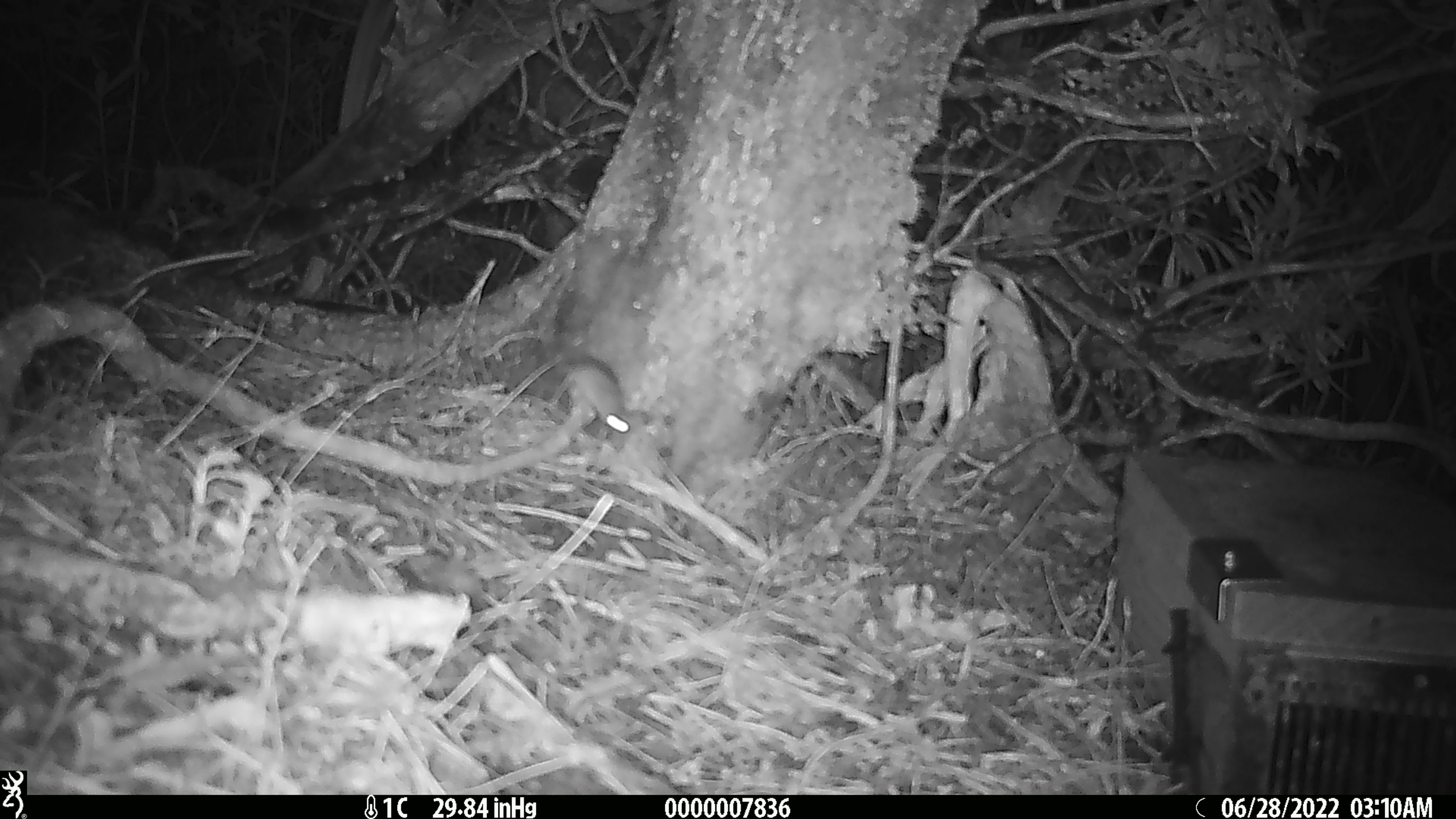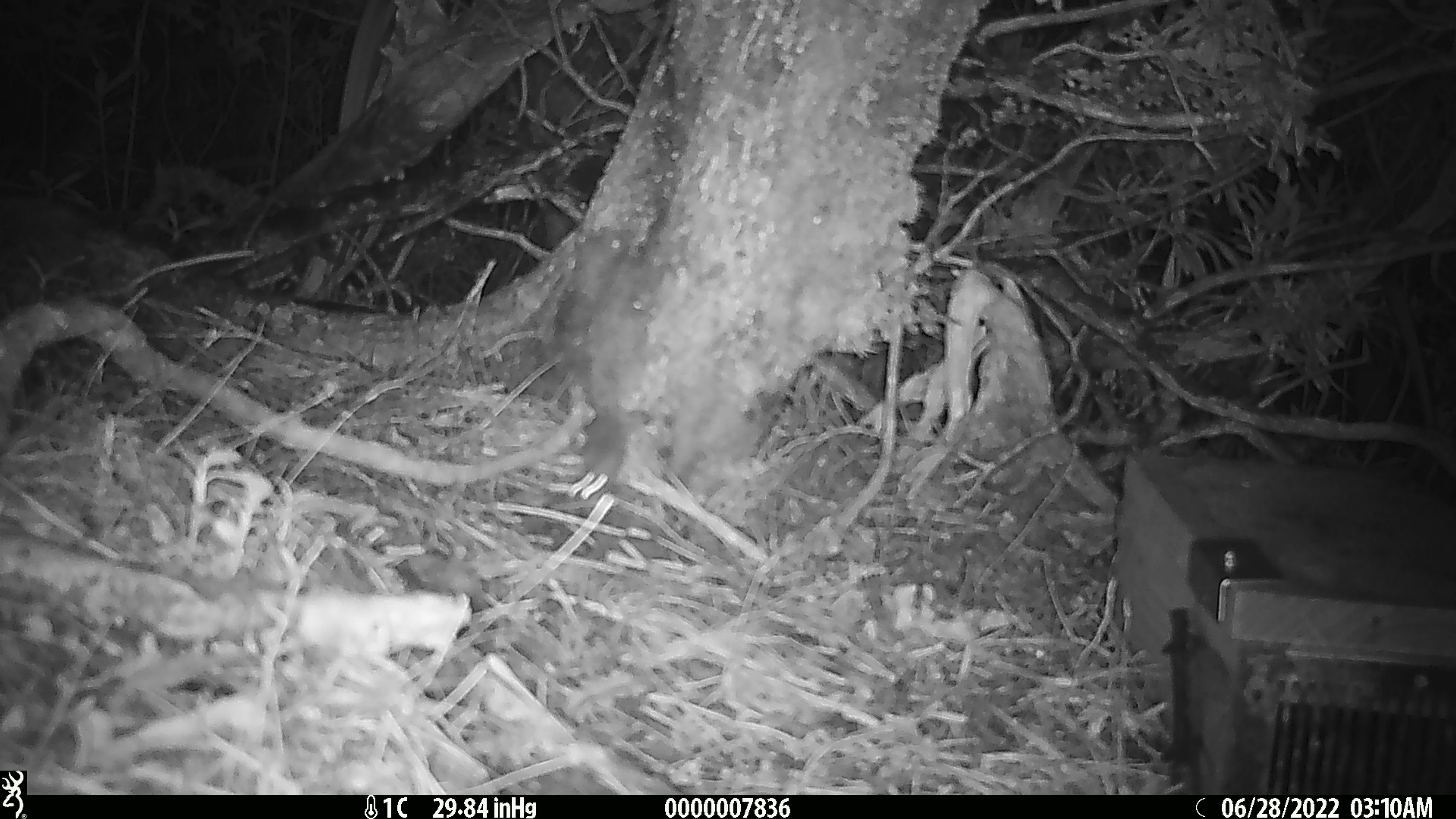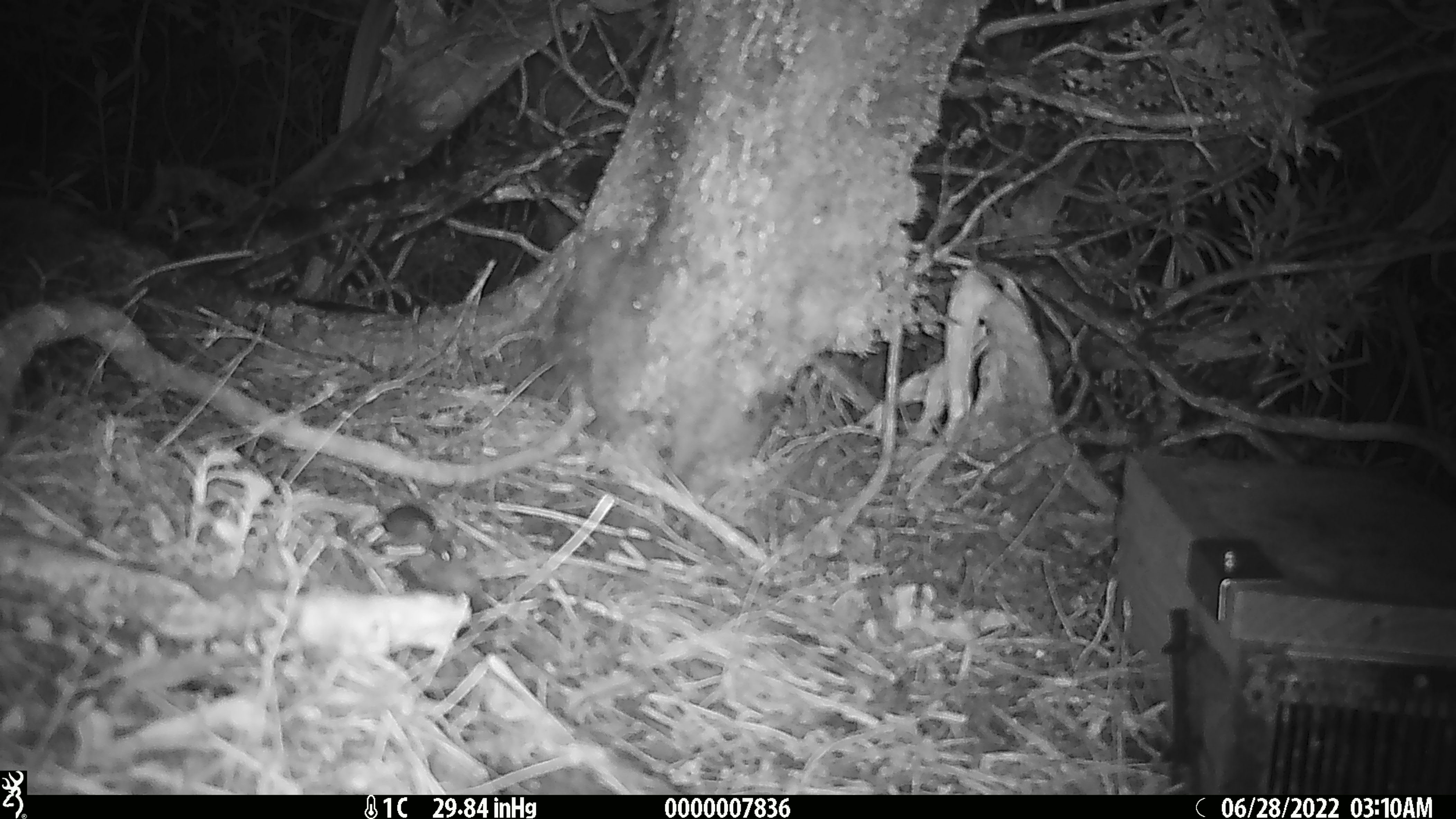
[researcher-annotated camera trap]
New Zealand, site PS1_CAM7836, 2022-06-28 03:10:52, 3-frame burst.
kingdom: Animalia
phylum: Chordata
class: Mammalia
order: Rodentia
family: Muridae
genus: Mus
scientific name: Mus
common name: mouse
Mouse (Mus).